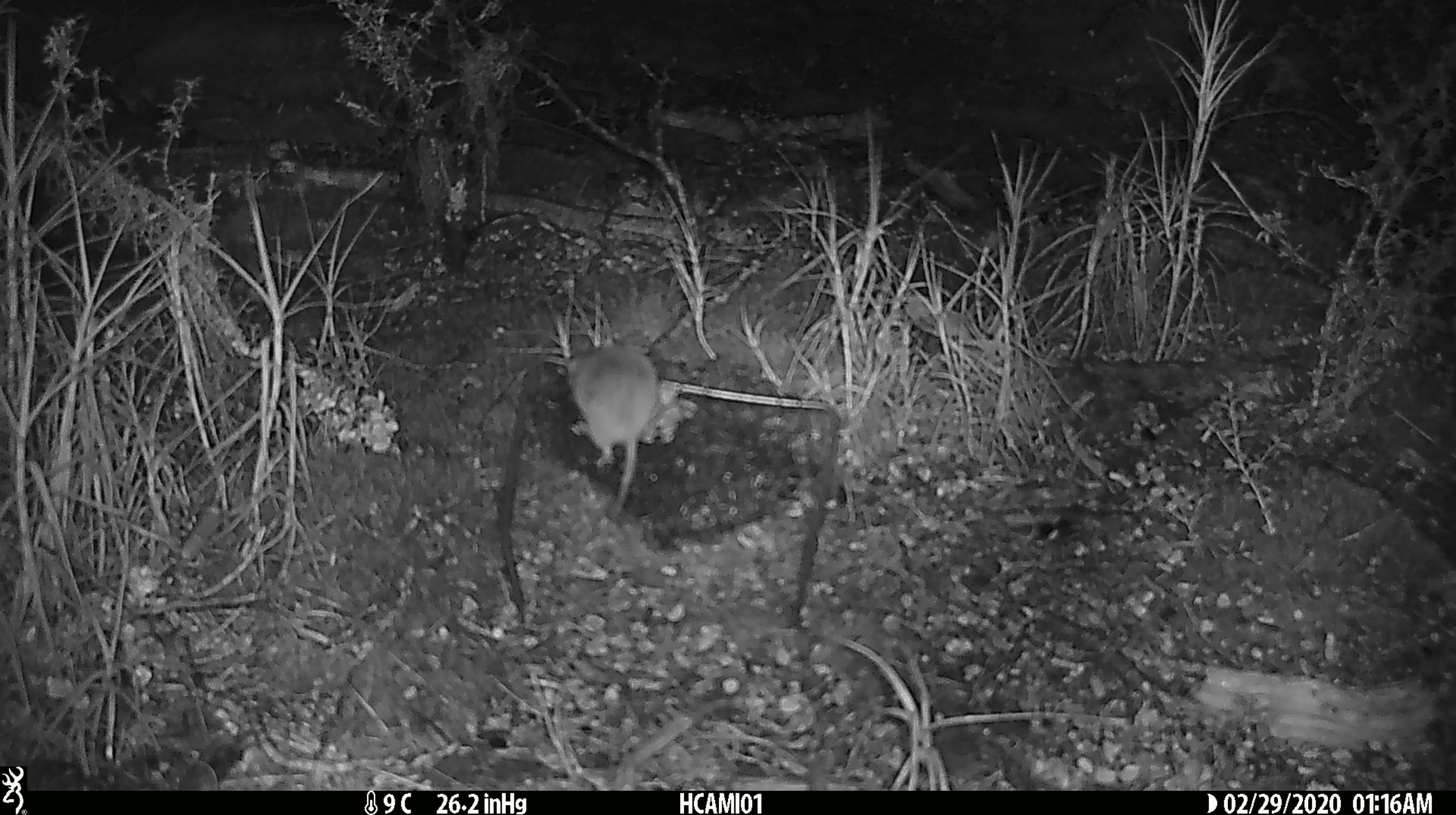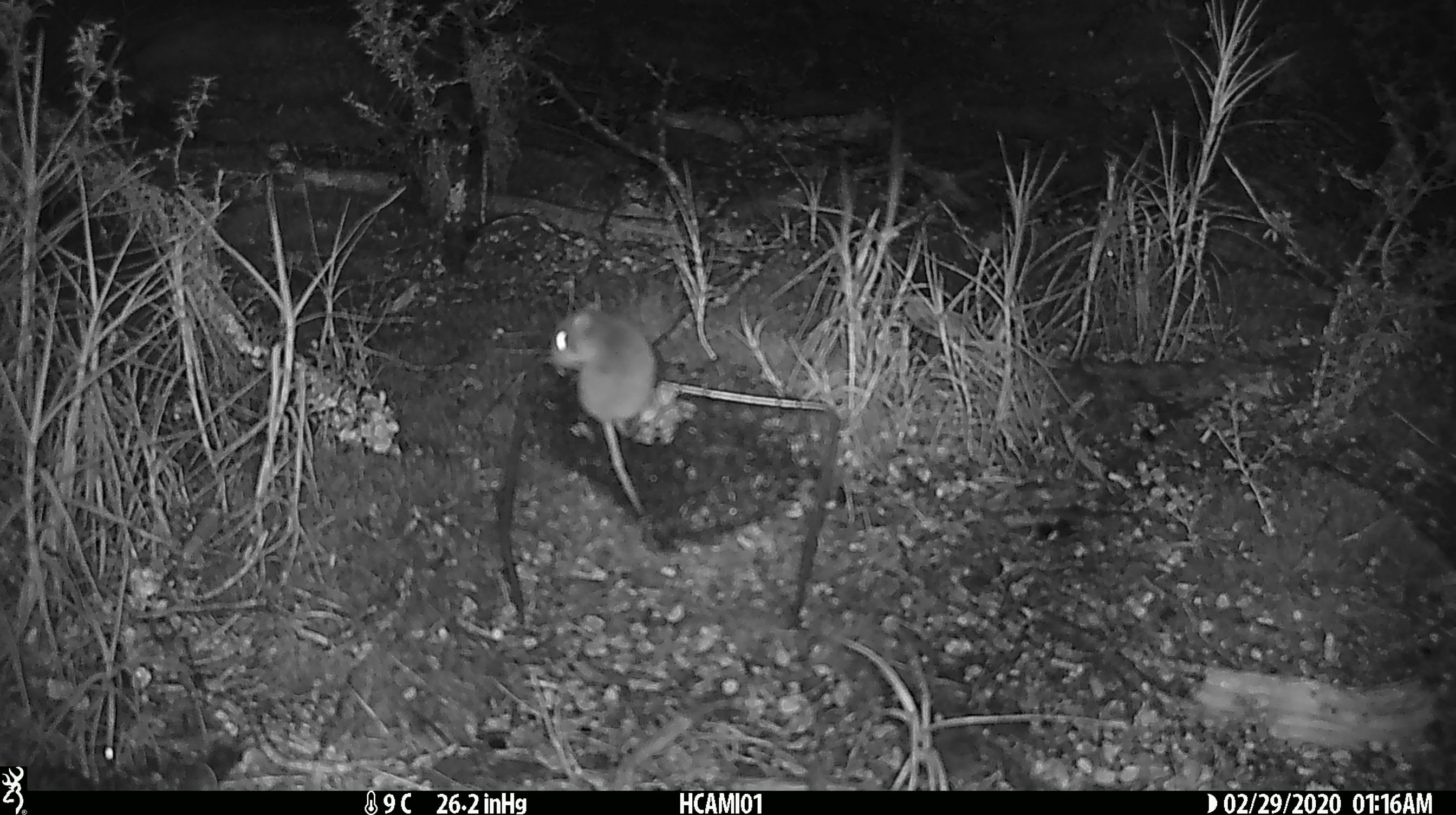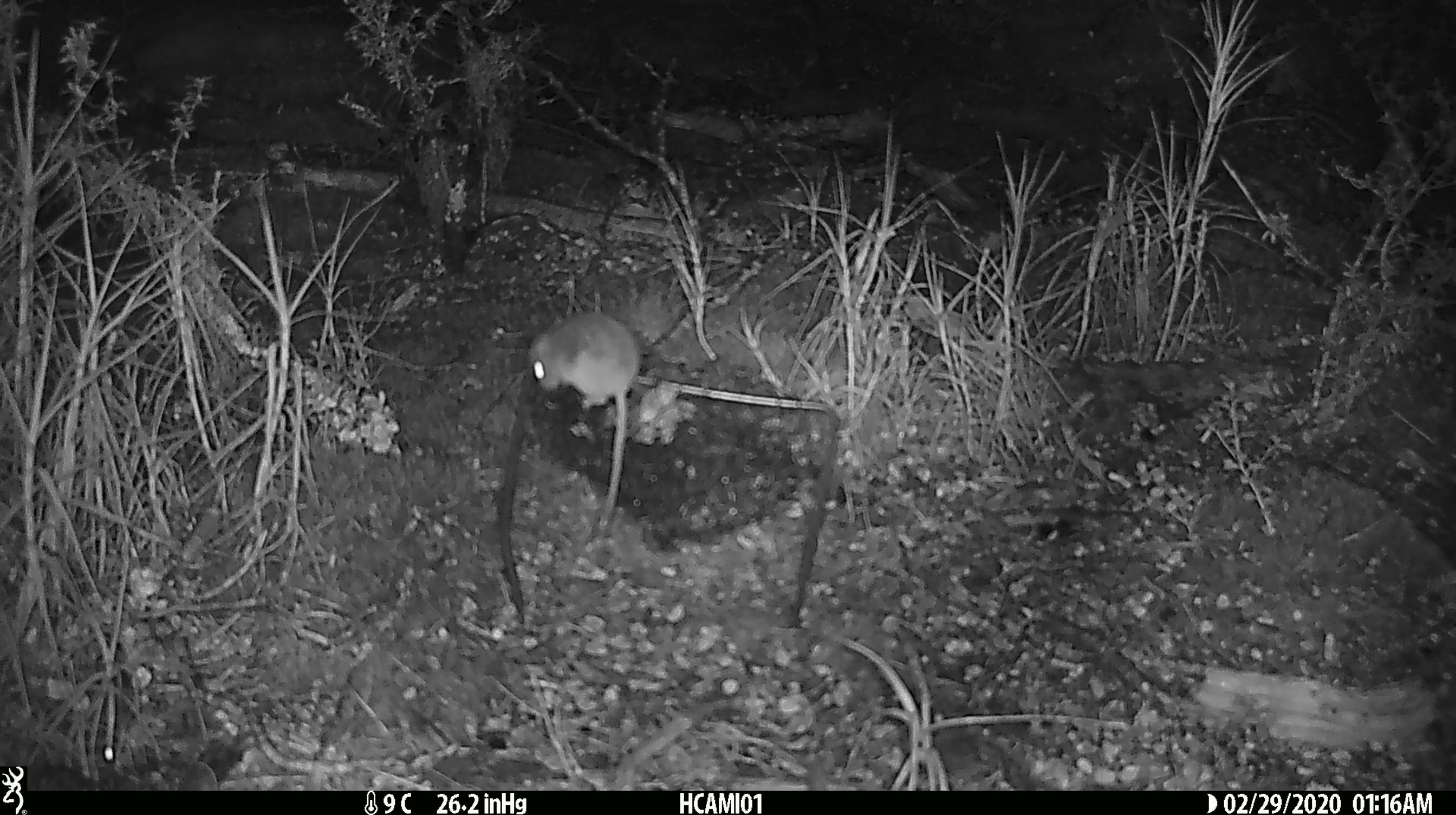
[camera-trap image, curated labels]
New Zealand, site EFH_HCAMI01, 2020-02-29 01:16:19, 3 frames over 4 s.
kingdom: Animalia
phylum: Chordata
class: Mammalia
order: Rodentia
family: Muridae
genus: Mus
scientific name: Mus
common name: mouse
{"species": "mouse (Mus)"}